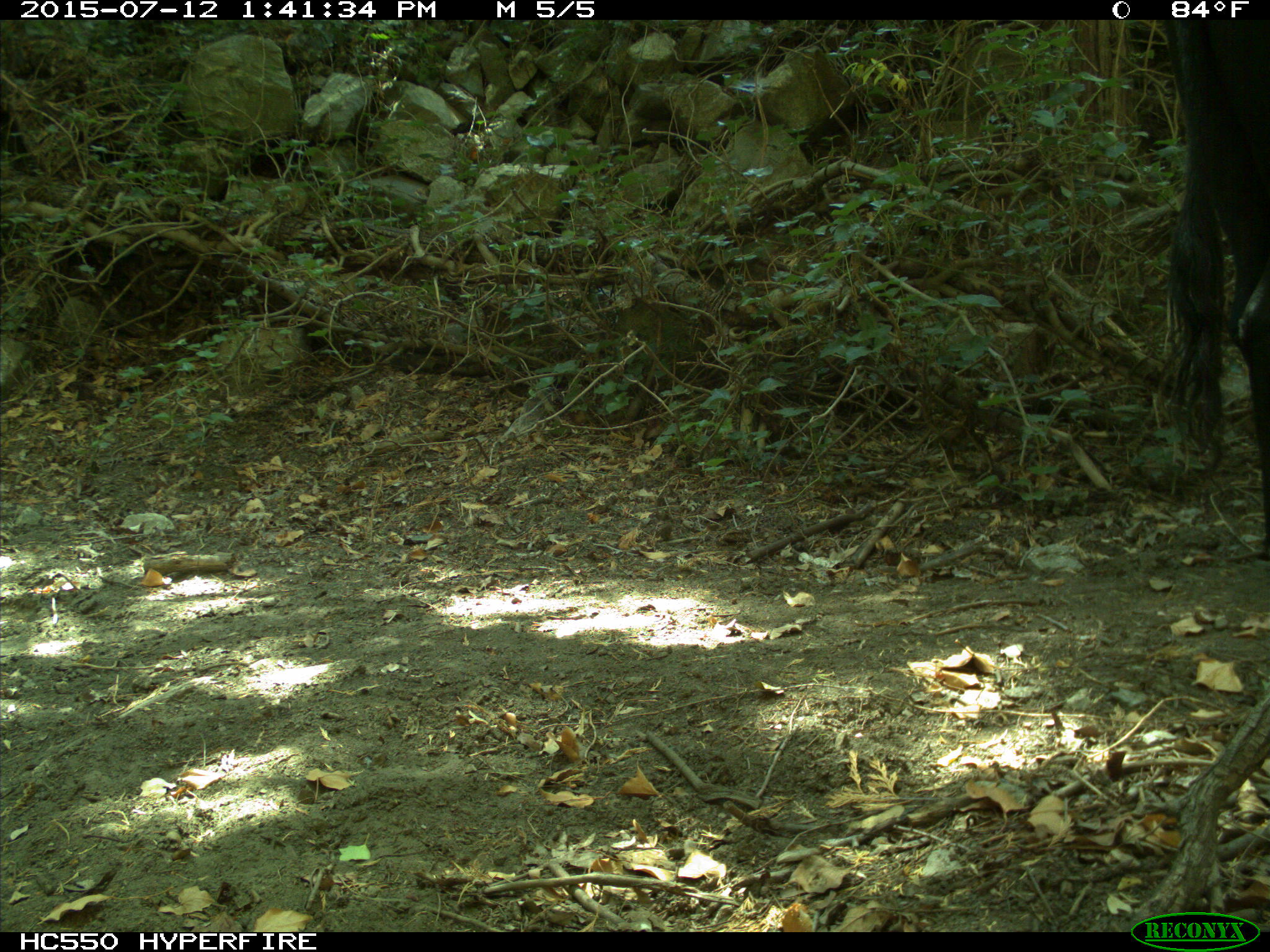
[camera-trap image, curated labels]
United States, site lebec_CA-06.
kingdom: Animalia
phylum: Chordata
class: Mammalia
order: Artiodactyla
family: Bovidae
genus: Bos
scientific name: Bos taurus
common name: domestic cow